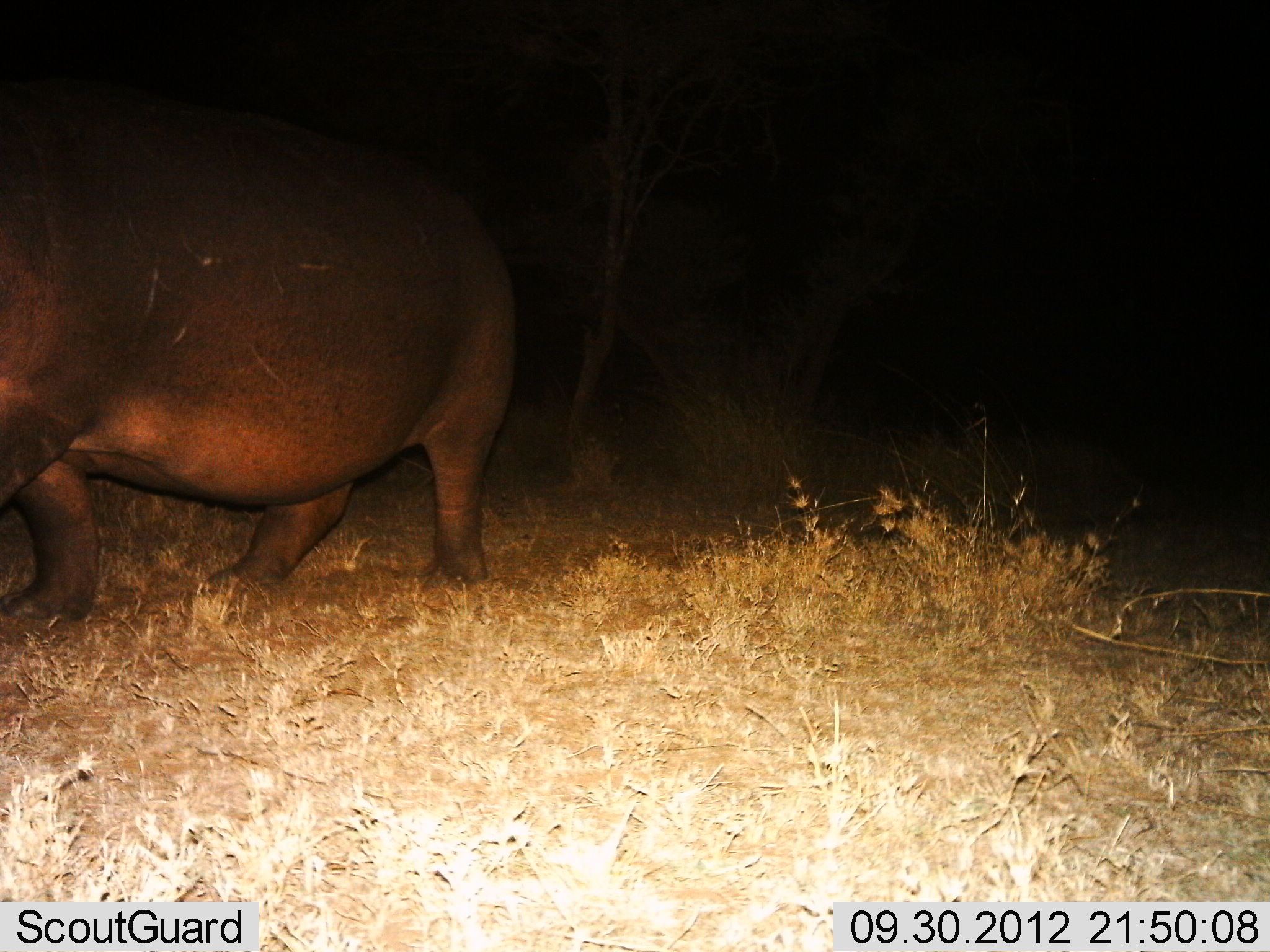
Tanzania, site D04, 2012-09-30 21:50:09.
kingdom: Animalia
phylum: Chordata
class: Mammalia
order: Artiodactyla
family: Hippopotamidae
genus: Hippopotamus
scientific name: Hippopotamus amphibius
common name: hippopotamus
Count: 1.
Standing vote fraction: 45%.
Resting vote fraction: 0%.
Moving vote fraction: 55%.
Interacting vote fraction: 0%.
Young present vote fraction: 0%.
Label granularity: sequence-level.